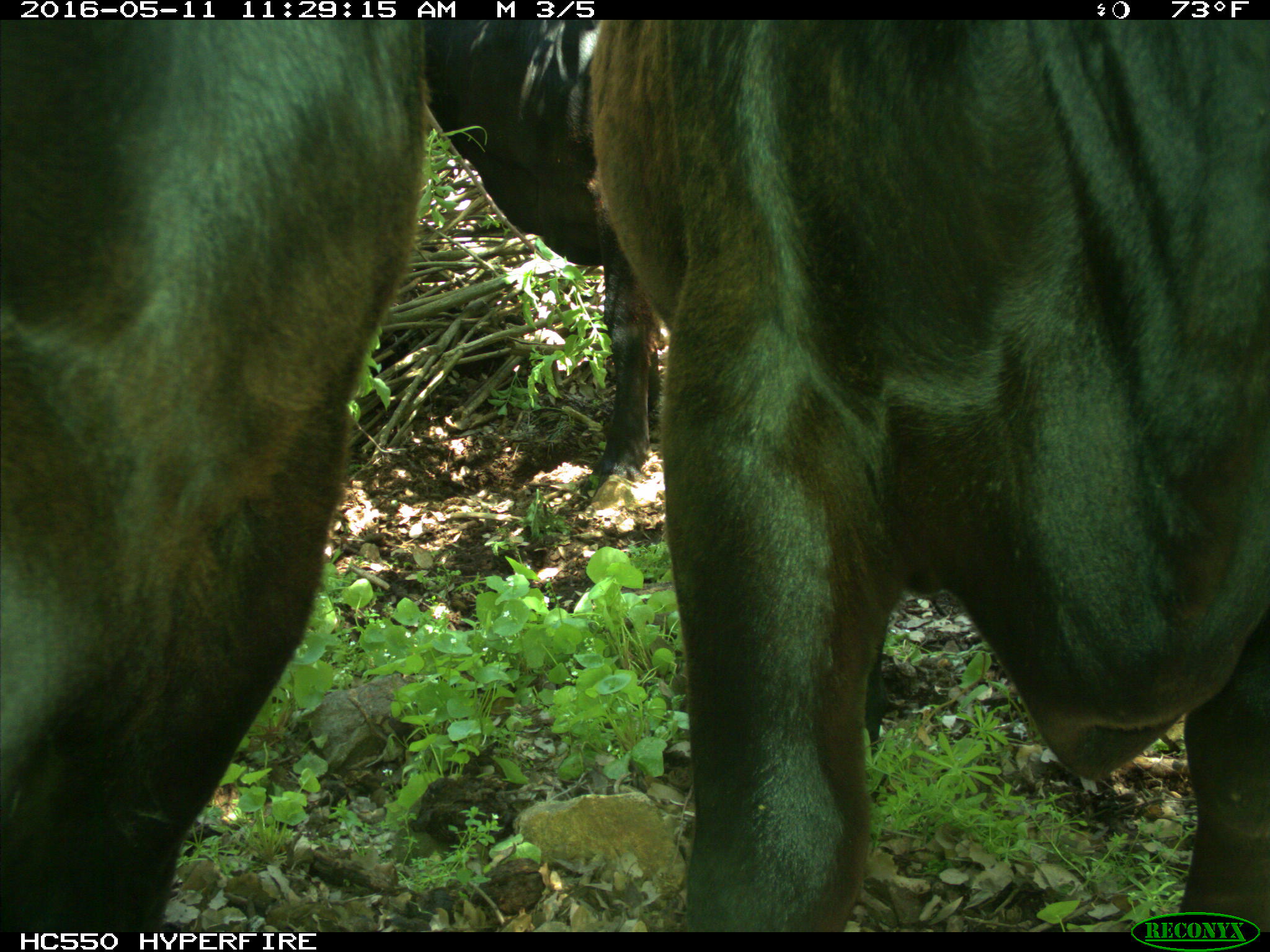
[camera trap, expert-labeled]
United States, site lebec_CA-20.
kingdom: Animalia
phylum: Chordata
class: Mammalia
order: Artiodactyla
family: Bovidae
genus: Bos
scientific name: Bos taurus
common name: domestic cow